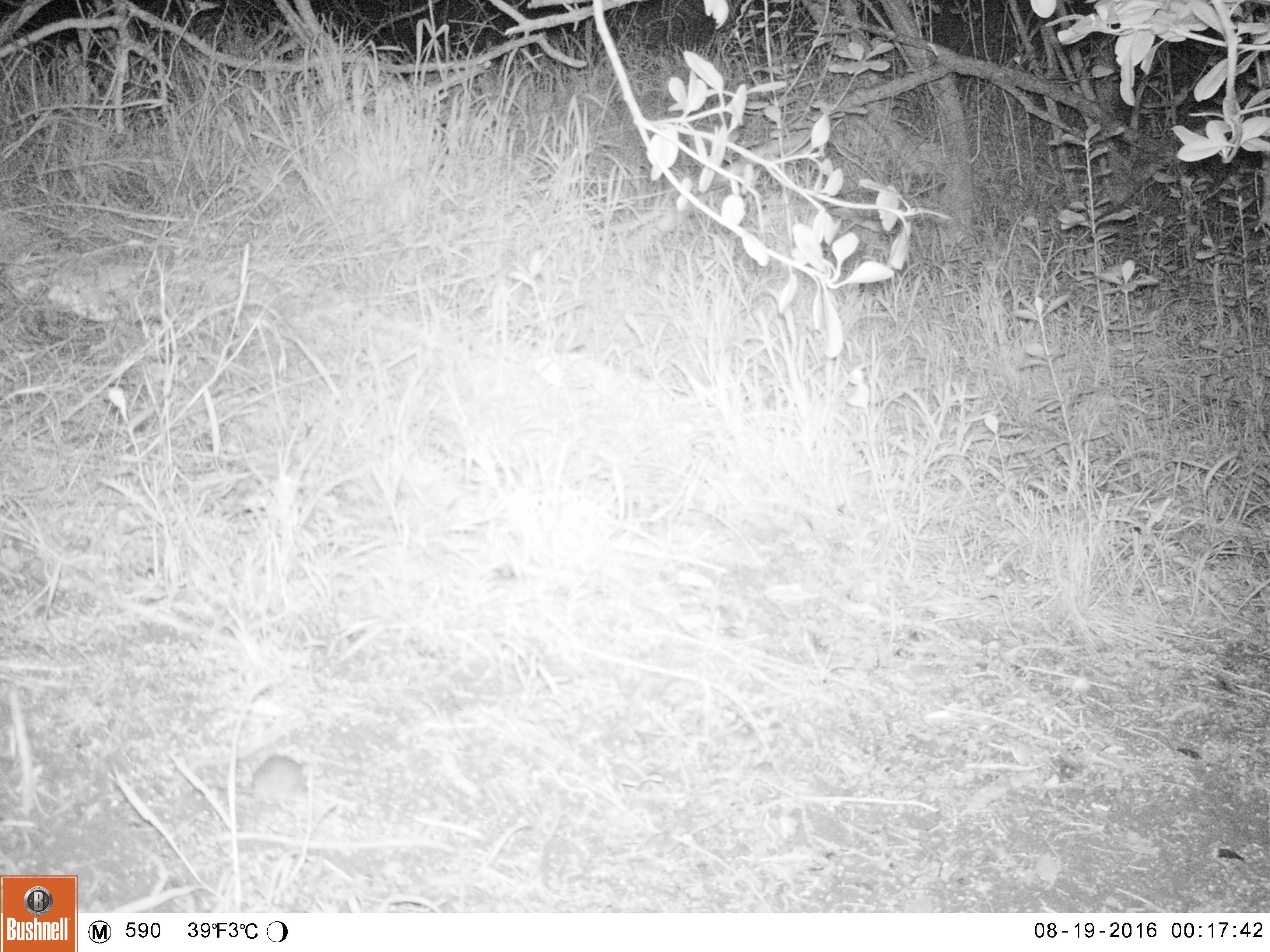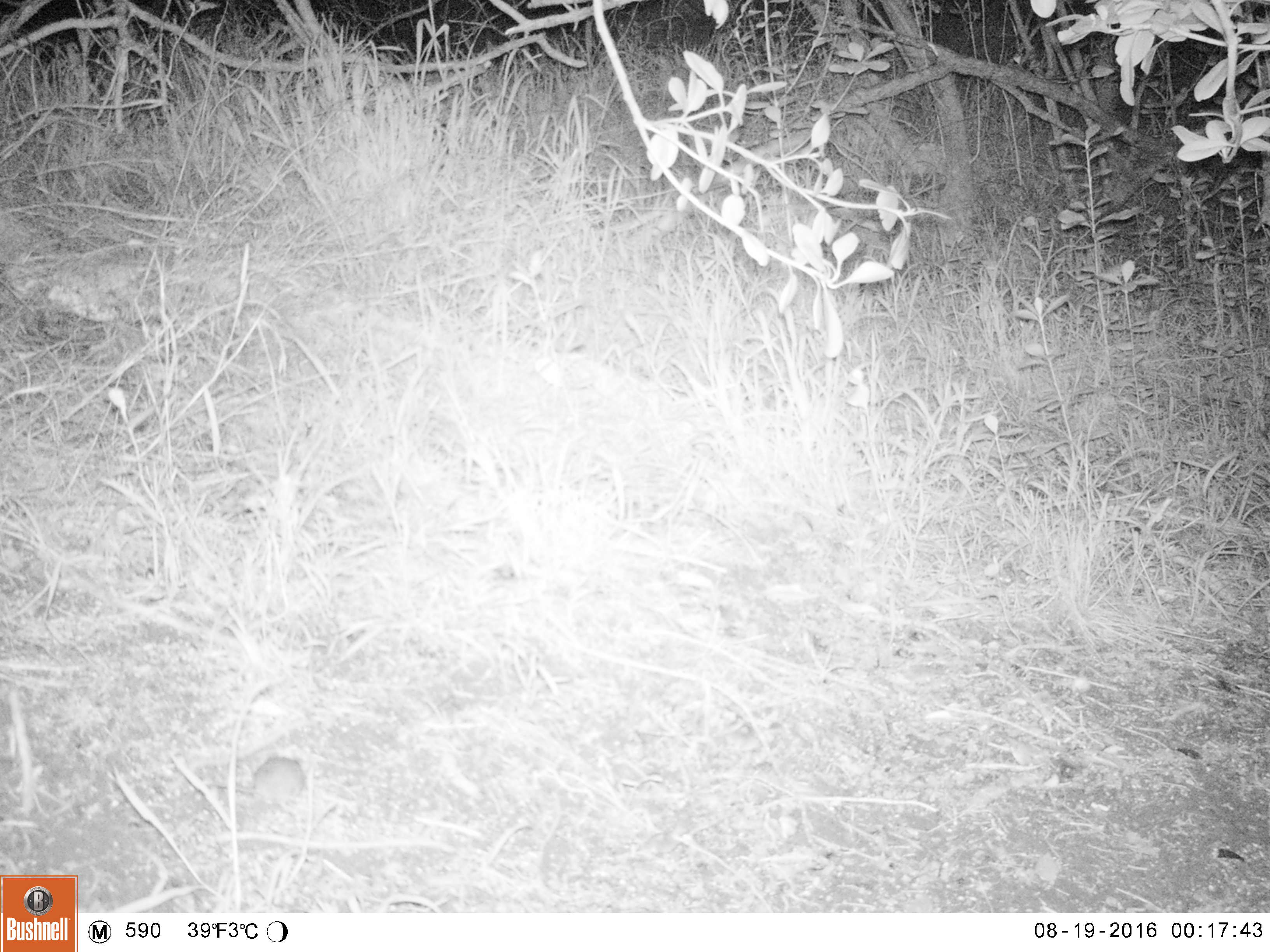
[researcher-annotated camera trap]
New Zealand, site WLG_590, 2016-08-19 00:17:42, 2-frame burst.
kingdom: Animalia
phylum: Chordata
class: Mammalia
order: Rodentia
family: Muridae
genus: Mus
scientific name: Mus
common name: mouse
Mouse (Mus).